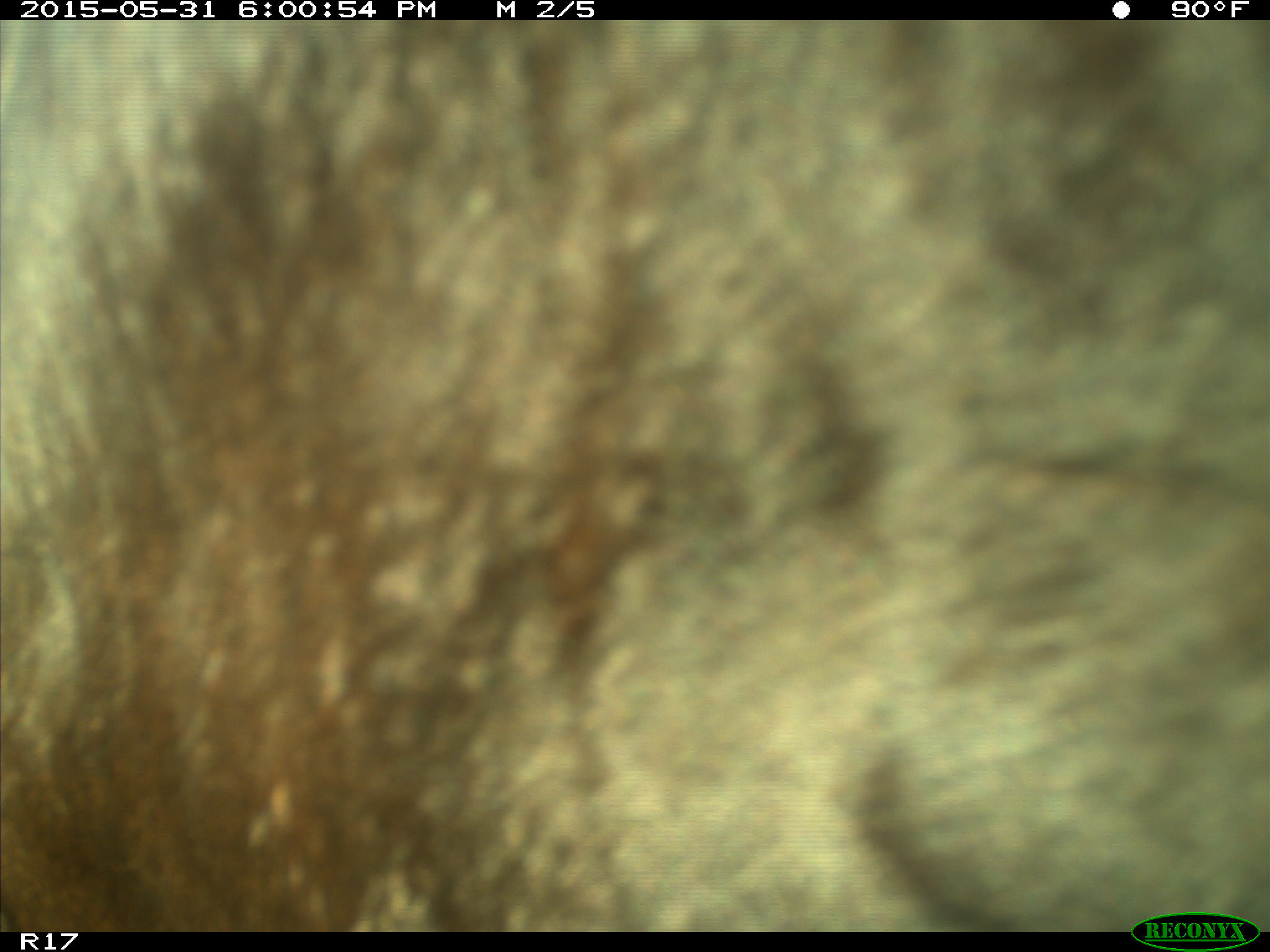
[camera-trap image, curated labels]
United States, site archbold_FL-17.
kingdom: Animalia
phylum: Chordata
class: Mammalia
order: Artiodactyla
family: Bovidae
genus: Bos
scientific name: Bos taurus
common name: domestic cow